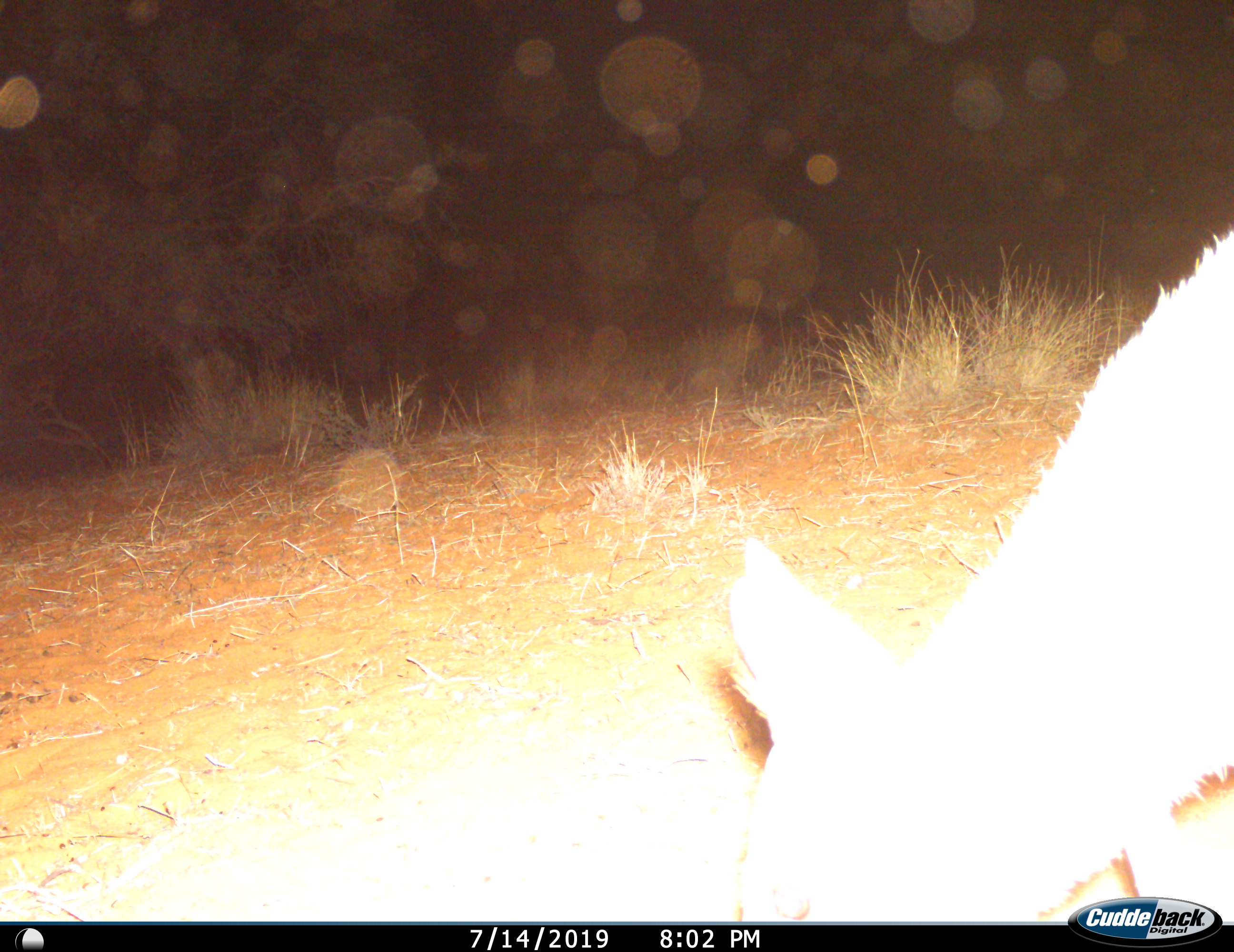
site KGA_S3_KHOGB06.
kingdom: Animalia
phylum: Chordata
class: Mammalia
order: Artiodactyla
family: Bovidae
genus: Sylvicapra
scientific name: Sylvicapra grimmia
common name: common duiker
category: duikercommongrey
Duikercommongrey (common duiker) (Sylvicapra grimmia), count 1. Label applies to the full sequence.